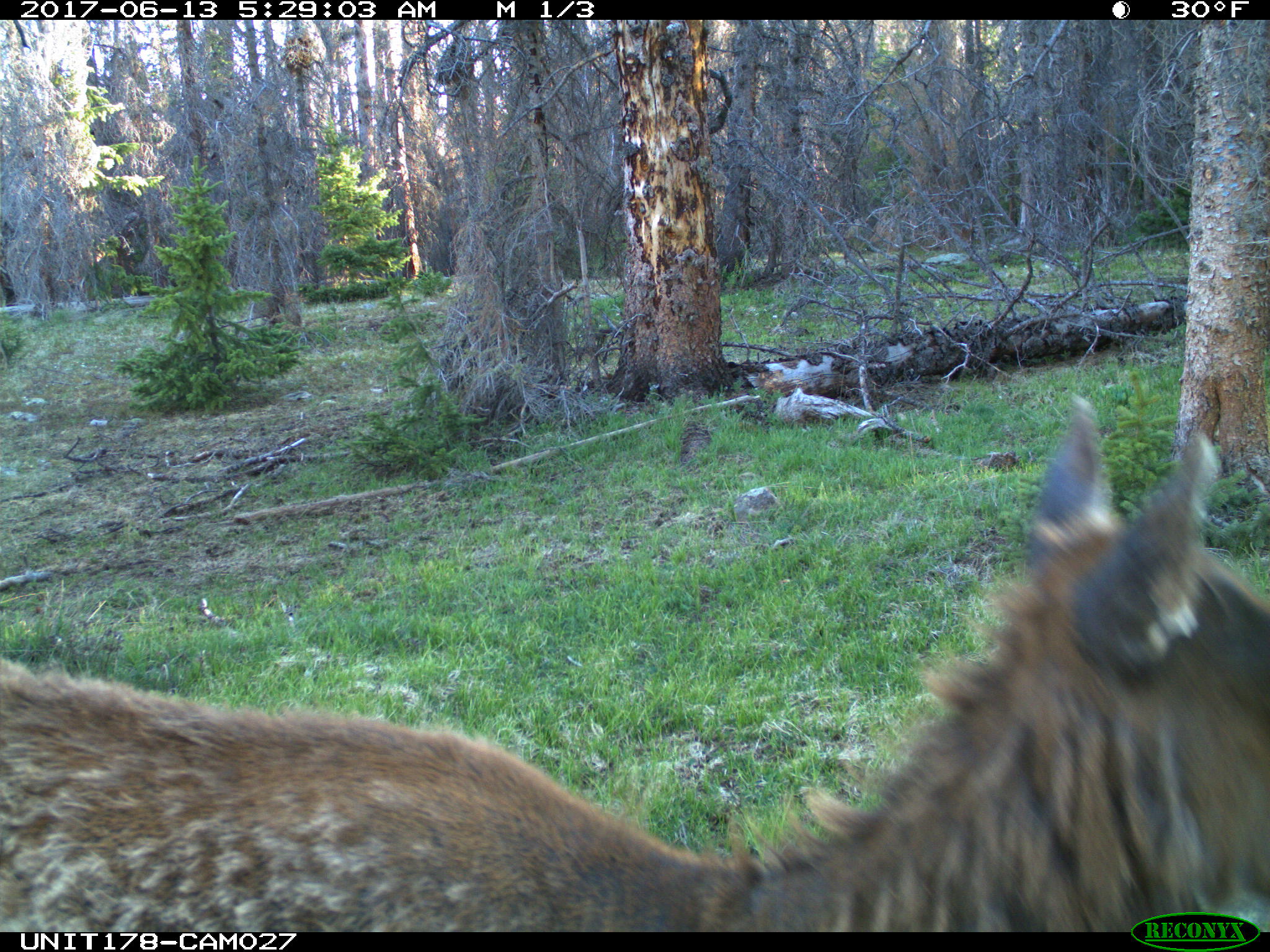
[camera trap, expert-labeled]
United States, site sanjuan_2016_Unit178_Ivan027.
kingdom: Animalia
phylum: Chordata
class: Mammalia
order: Artiodactyla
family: Cervidae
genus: Cervus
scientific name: Cervus elaphus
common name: red deer